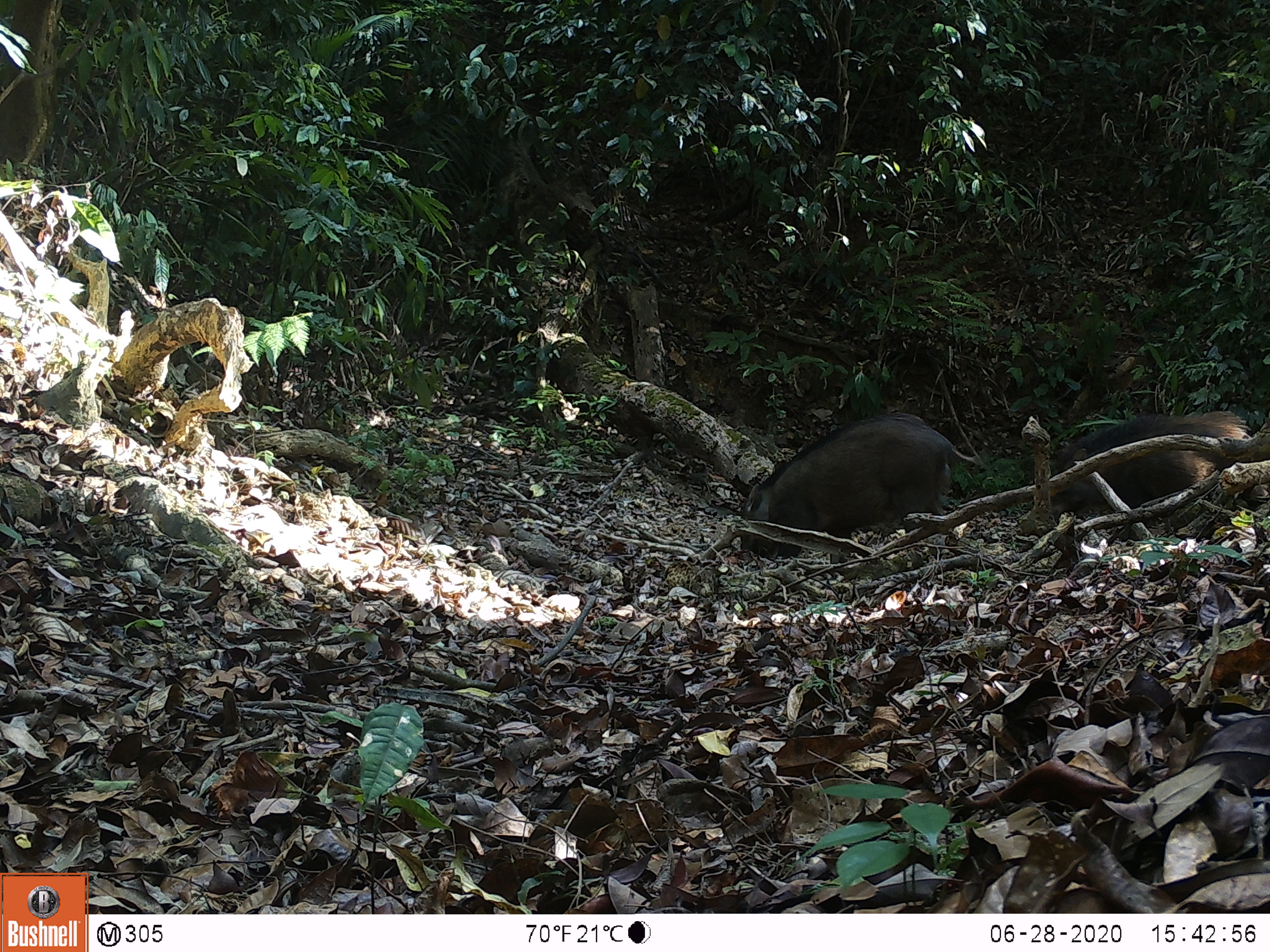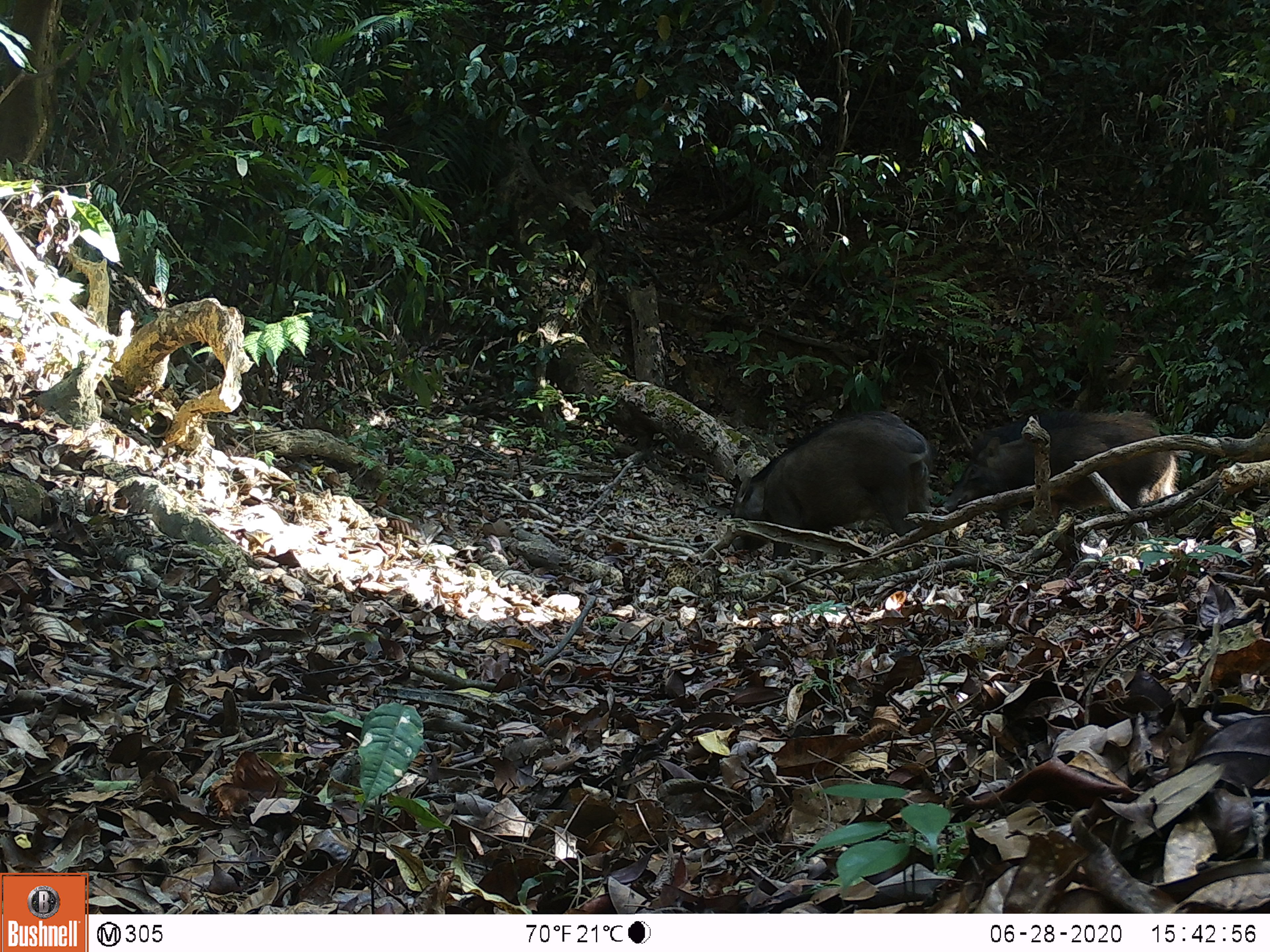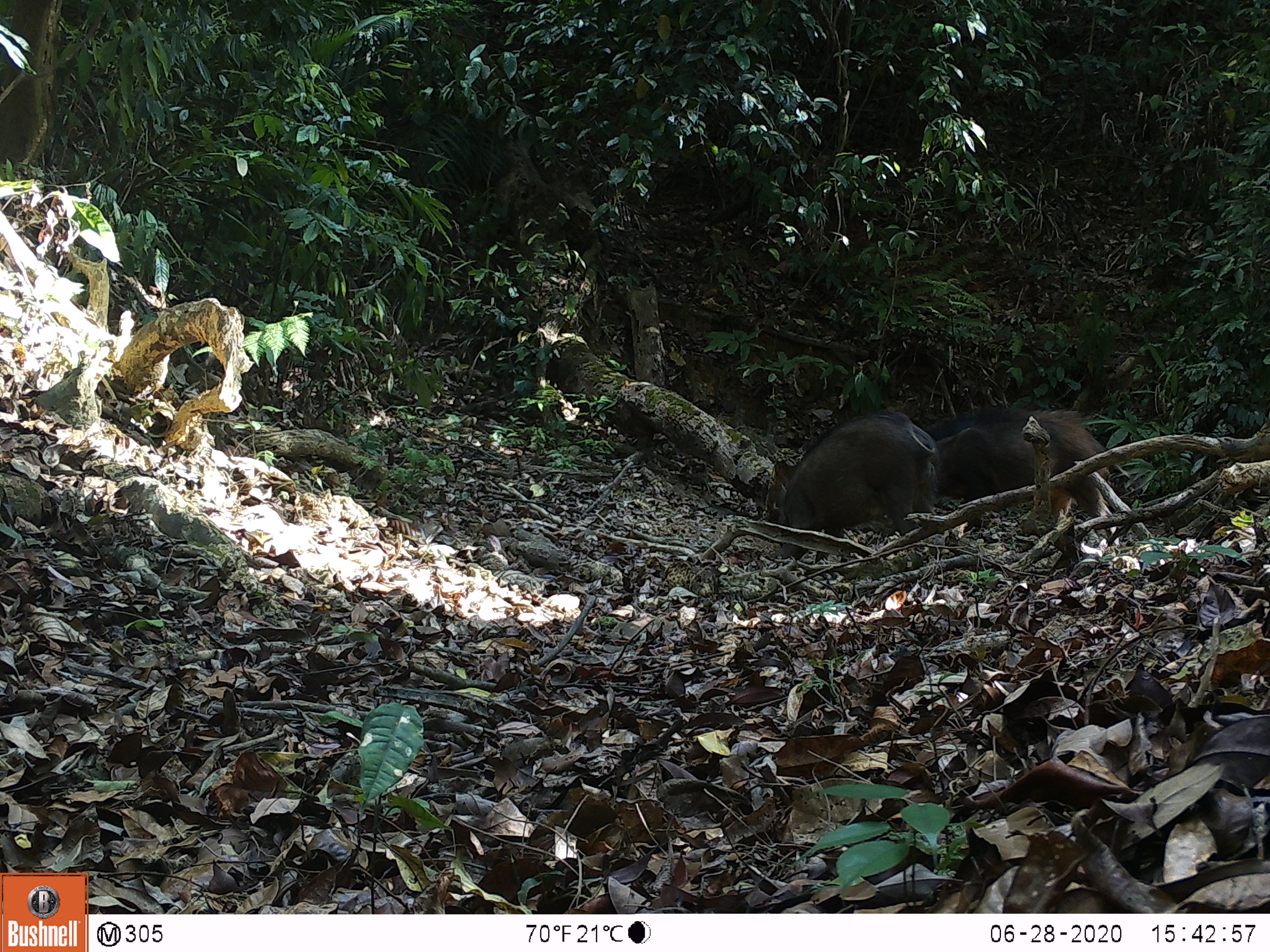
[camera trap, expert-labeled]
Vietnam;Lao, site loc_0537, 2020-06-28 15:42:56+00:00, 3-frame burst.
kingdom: Animalia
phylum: Chordata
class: Mammalia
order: Artiodactyla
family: Suidae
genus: Sus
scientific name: Sus scrofa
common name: eurasian wild pig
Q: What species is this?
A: Eurasian wild pig (Sus scrofa).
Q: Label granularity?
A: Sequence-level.